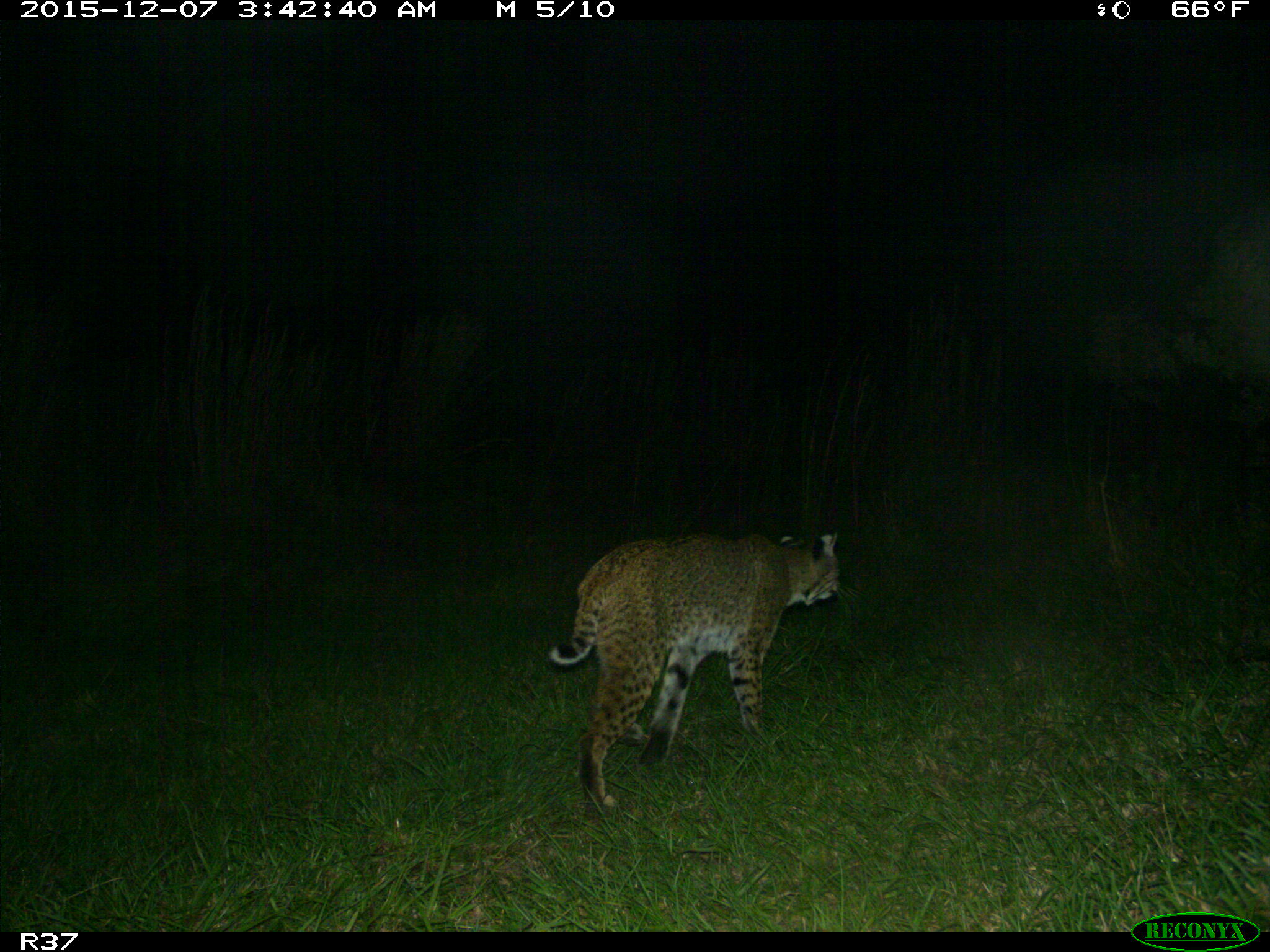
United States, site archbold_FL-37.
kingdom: Animalia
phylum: Chordata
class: Mammalia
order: Carnivora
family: Felidae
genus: Lynx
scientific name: Lynx rufus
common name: bobcat